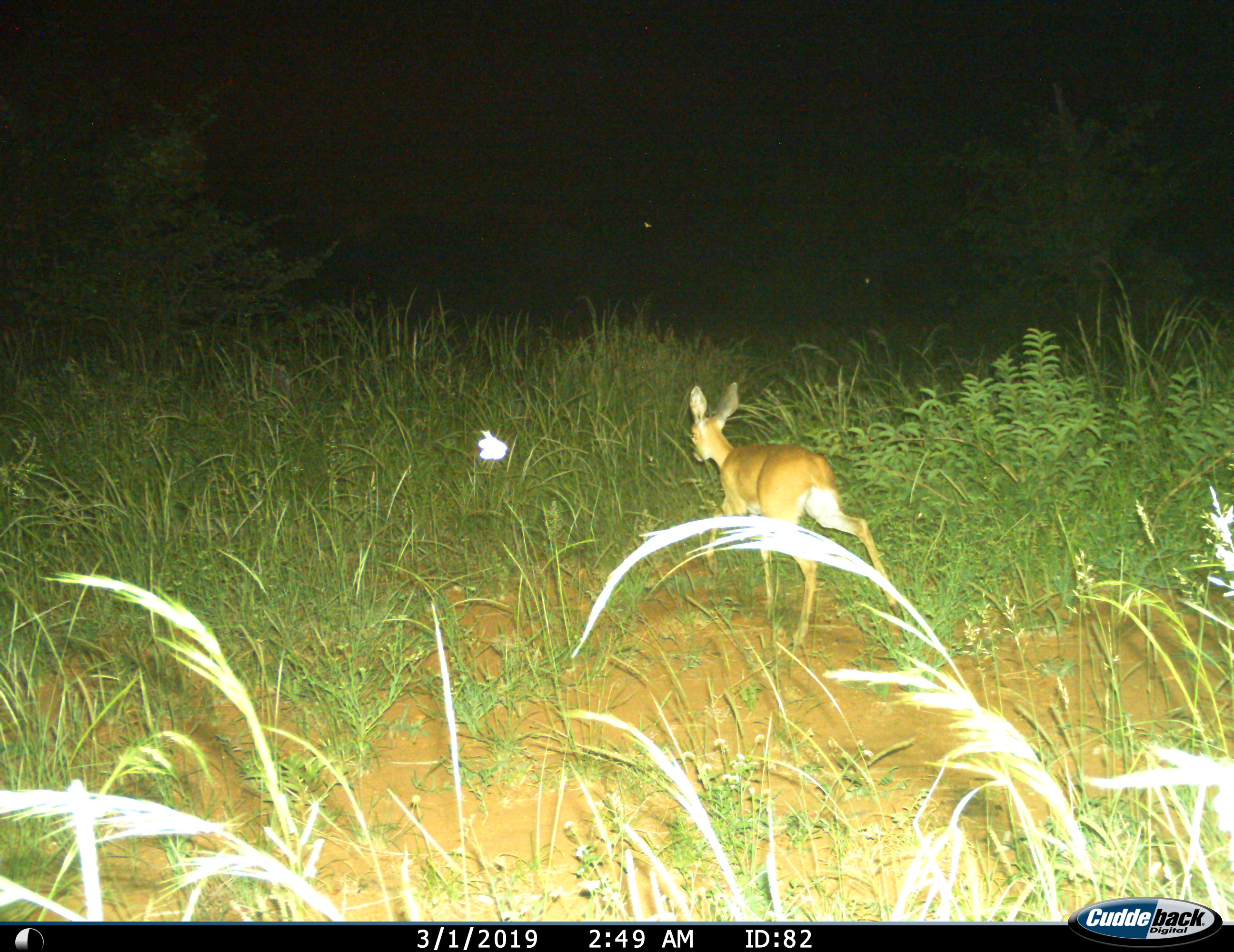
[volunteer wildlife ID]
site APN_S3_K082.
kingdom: Animalia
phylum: Chordata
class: Mammalia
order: Artiodactyla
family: Bovidae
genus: Raphicerus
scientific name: Raphicerus campestris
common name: steenbok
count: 1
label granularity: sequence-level